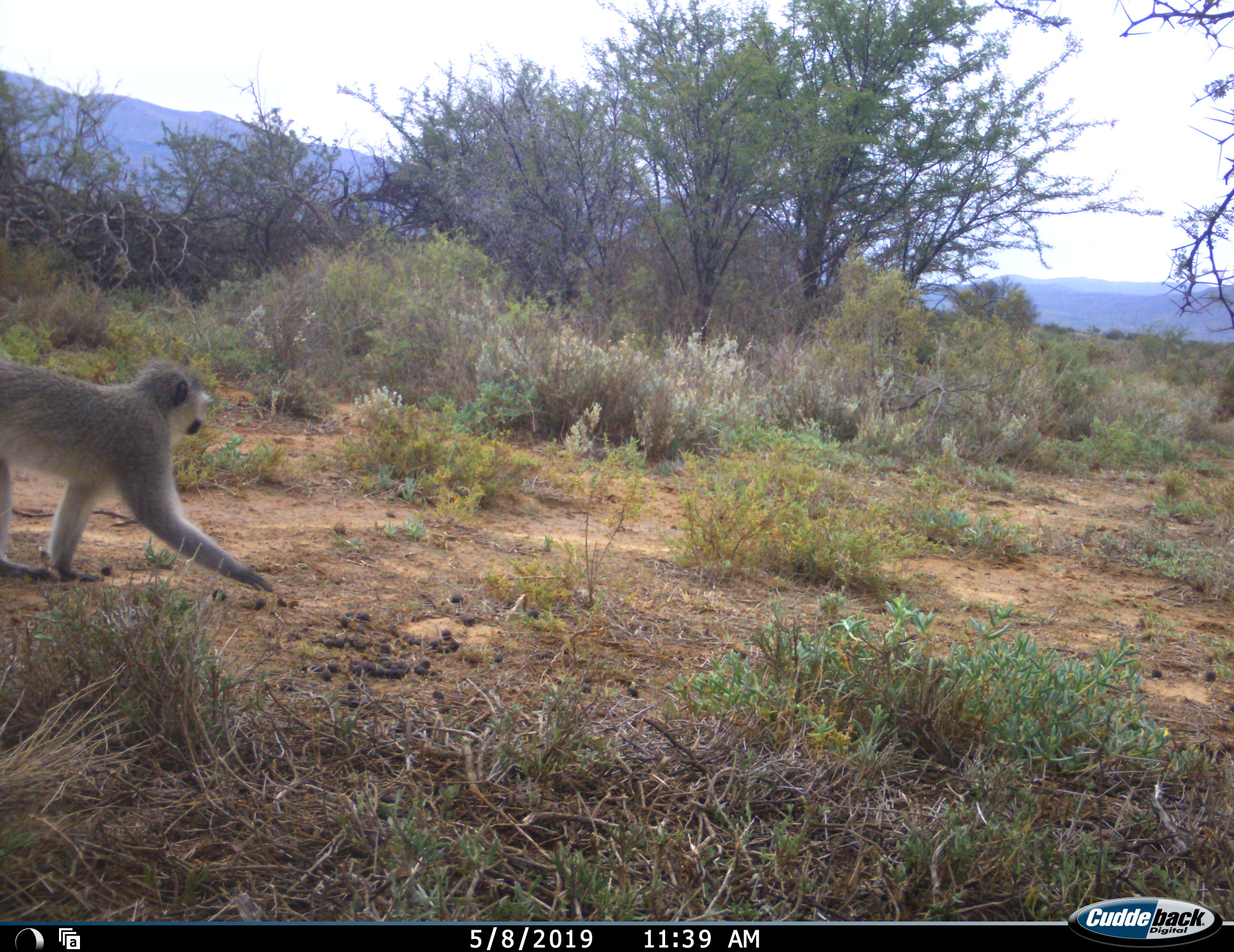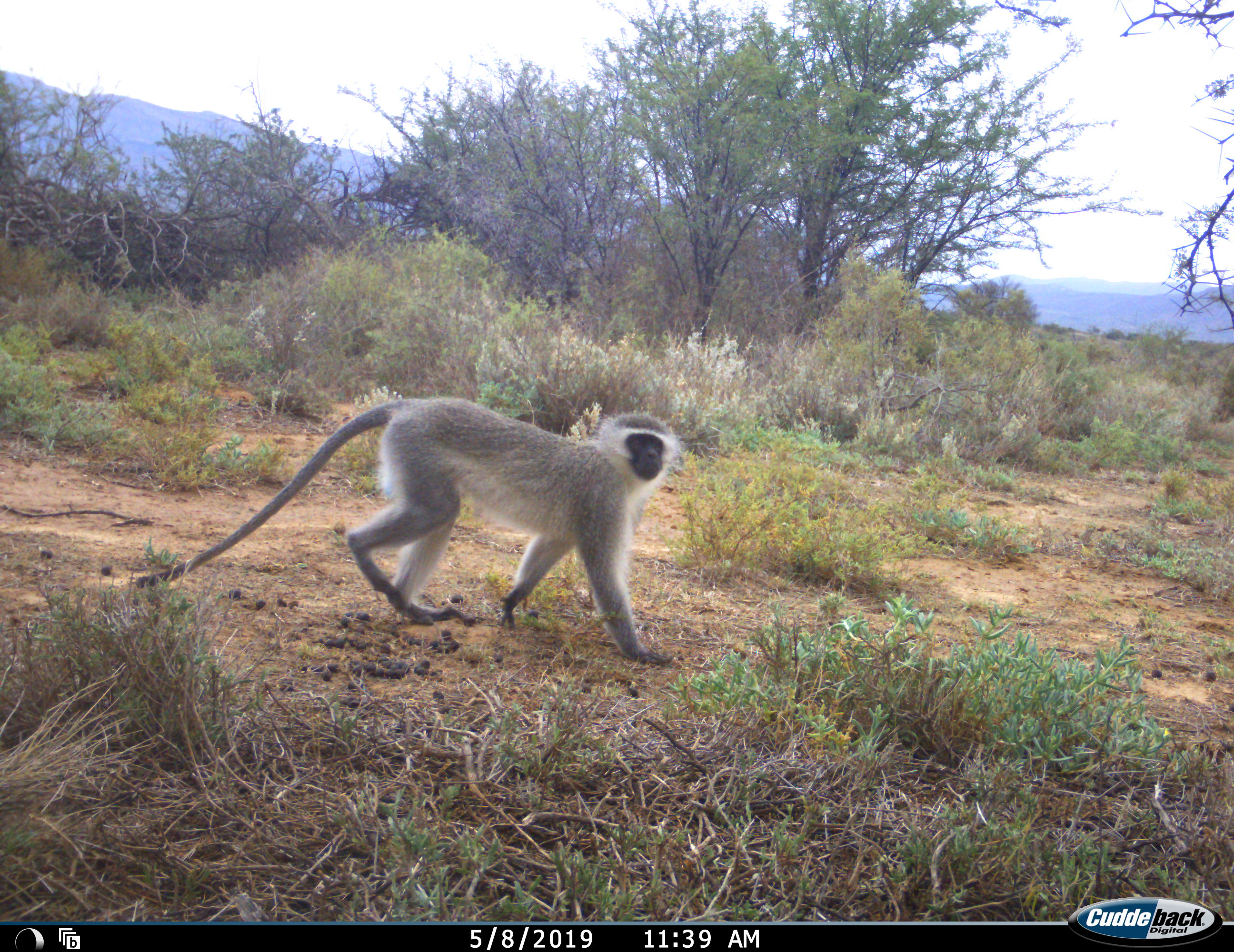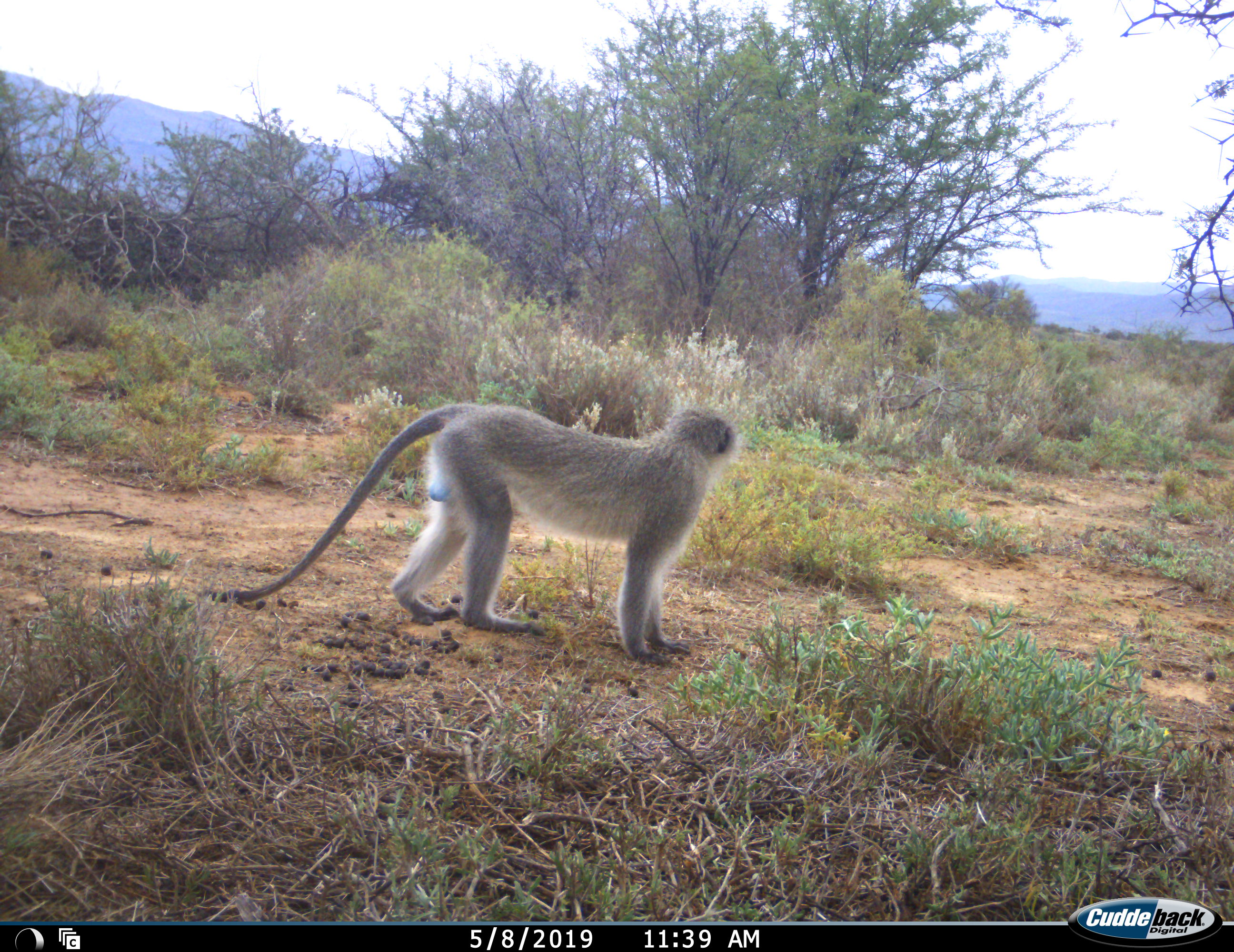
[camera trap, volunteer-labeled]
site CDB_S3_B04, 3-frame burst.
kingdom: Animalia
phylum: Chordata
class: Mammalia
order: Primates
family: Cercopithecidae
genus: Chlorocebus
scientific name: Chlorocebus pygerythrus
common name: vervet monkey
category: monkeyvervet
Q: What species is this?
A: Monkeyvervet (vervet monkey) (Chlorocebus pygerythrus).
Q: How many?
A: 1.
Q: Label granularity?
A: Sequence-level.